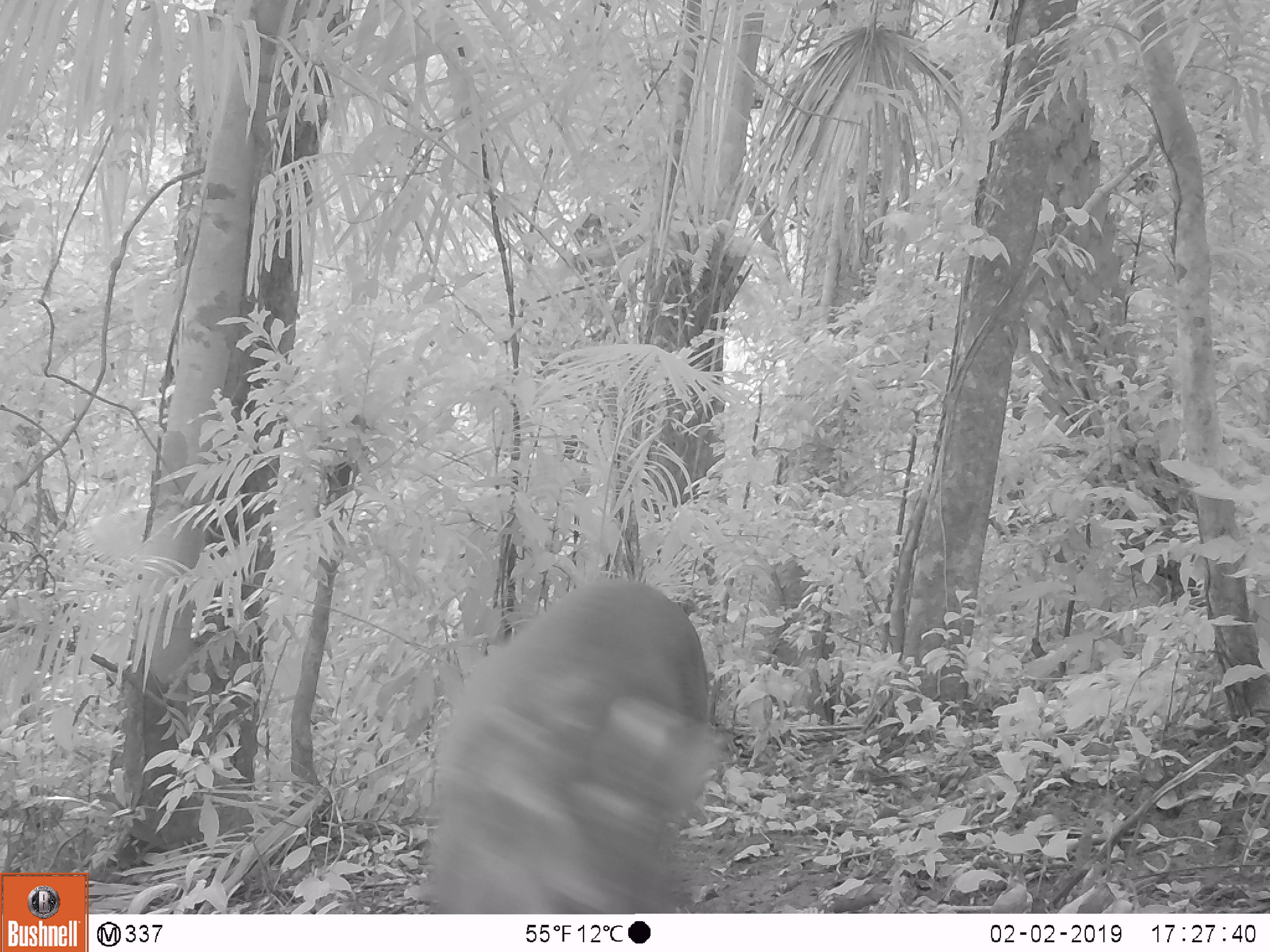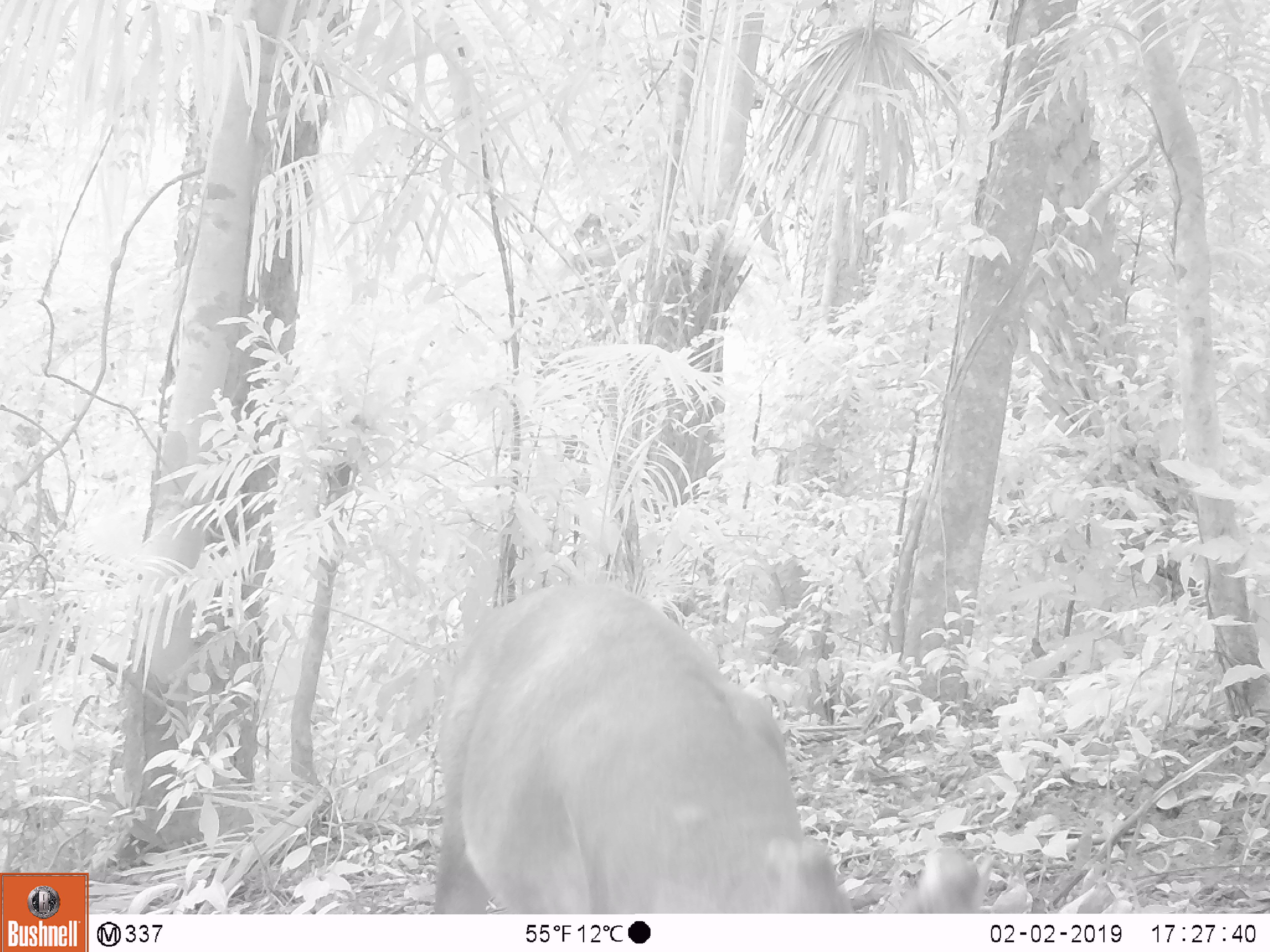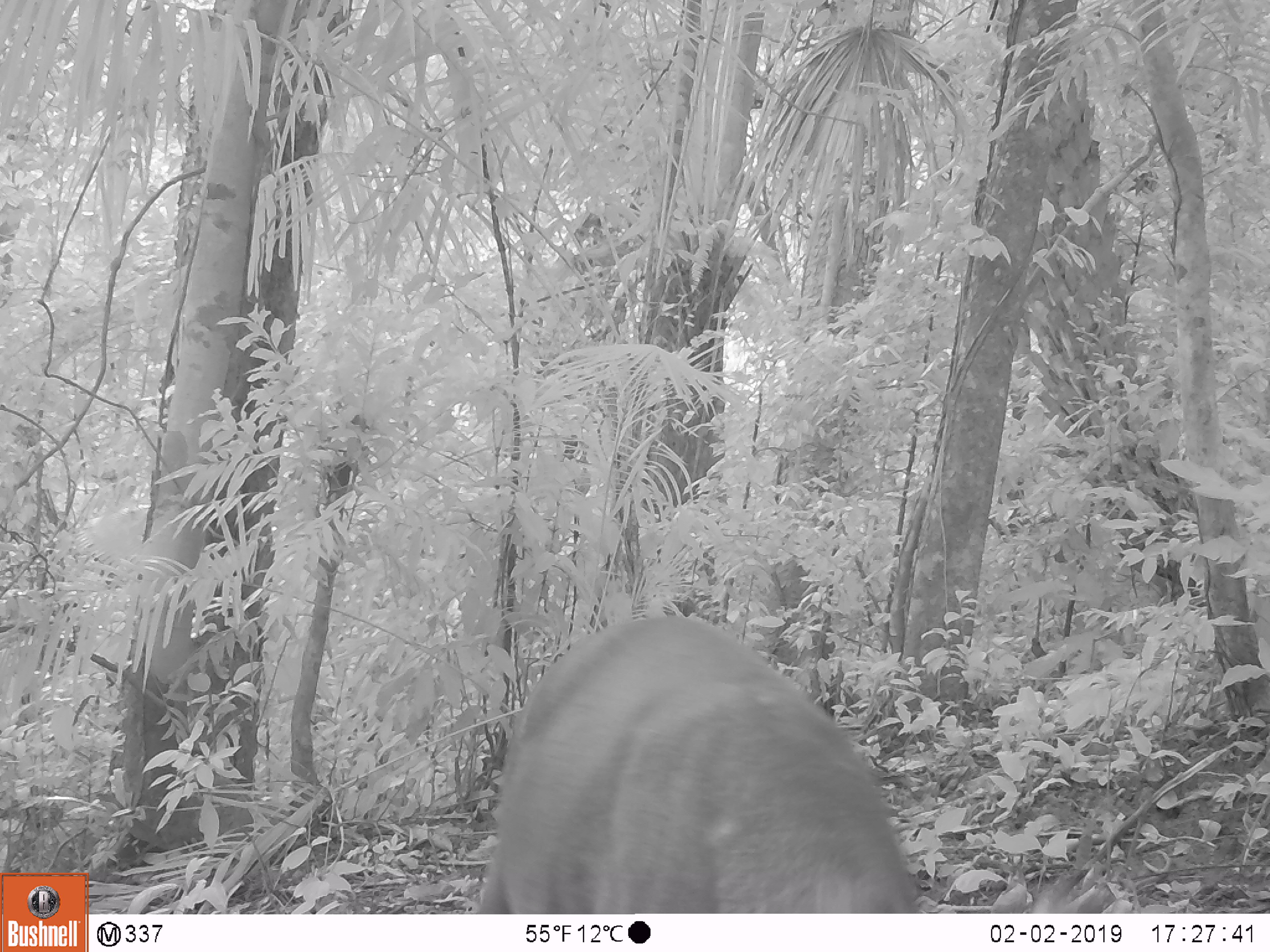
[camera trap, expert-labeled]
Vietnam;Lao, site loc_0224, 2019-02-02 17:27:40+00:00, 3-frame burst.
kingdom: Animalia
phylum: Chordata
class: Mammalia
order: Artiodactyla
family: Cervidae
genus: Muntiacus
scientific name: Muntiacus vuquangensis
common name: large-antlered muntjac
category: large antlered muntjac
Large antlered muntjac (large-antlered muntjac) (Muntiacus vuquangensis). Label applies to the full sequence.